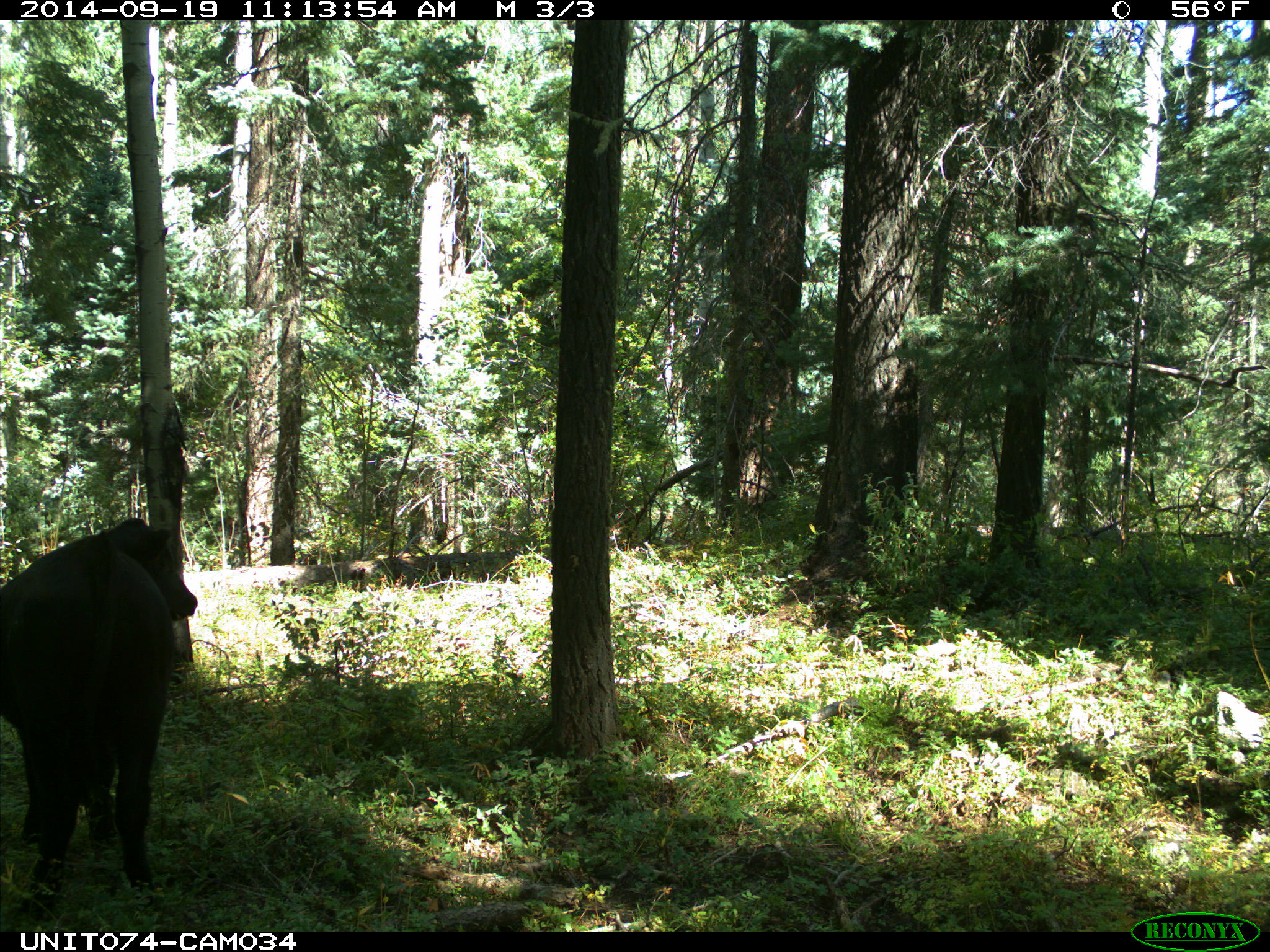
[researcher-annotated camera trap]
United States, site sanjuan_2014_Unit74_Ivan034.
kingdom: Animalia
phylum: Chordata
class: Mammalia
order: Artiodactyla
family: Bovidae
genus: Bos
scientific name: Bos taurus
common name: domestic cow